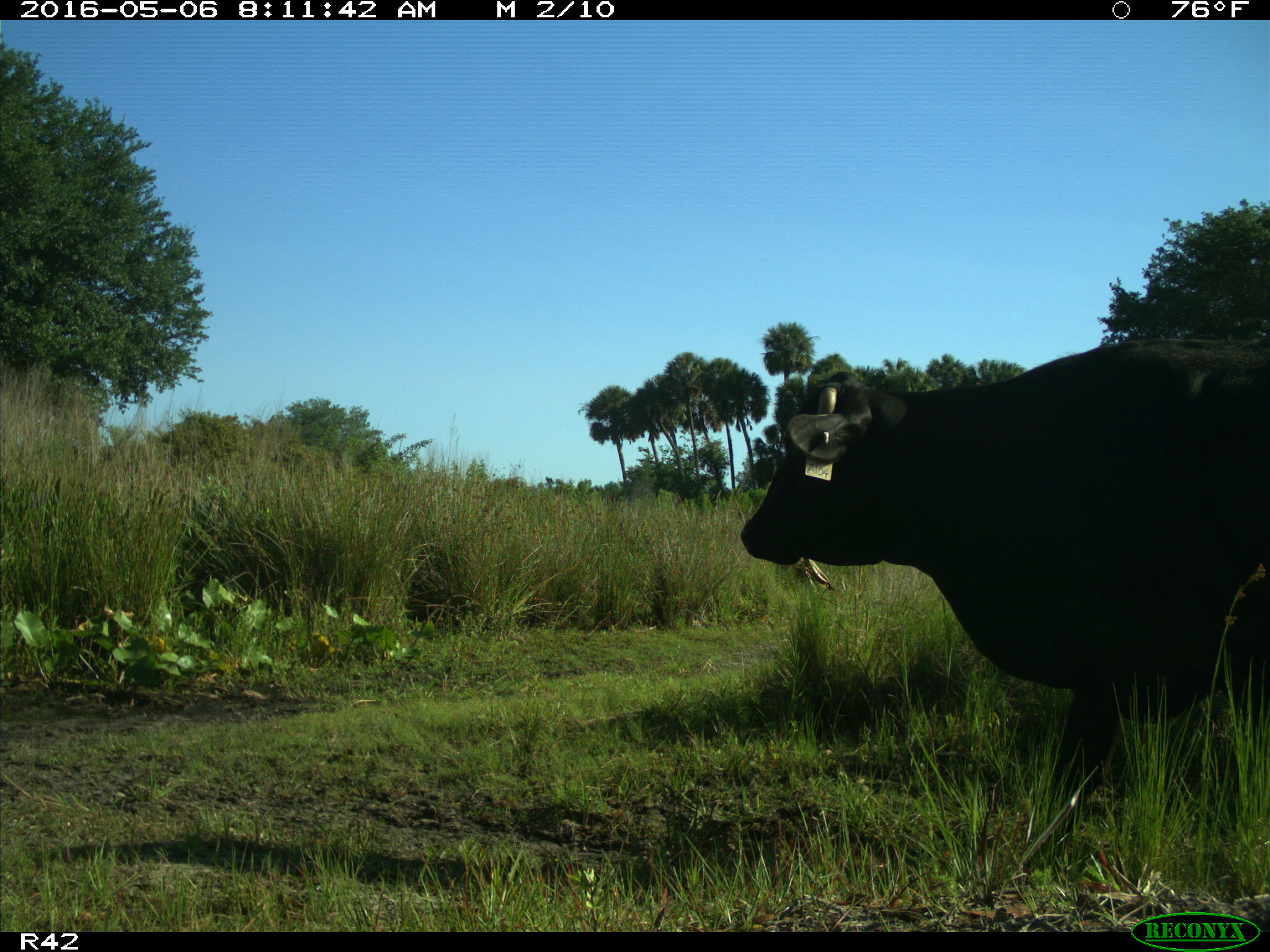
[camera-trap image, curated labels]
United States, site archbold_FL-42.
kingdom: Animalia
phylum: Chordata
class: Mammalia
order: Artiodactyla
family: Bovidae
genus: Bos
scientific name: Bos taurus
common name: domestic cow